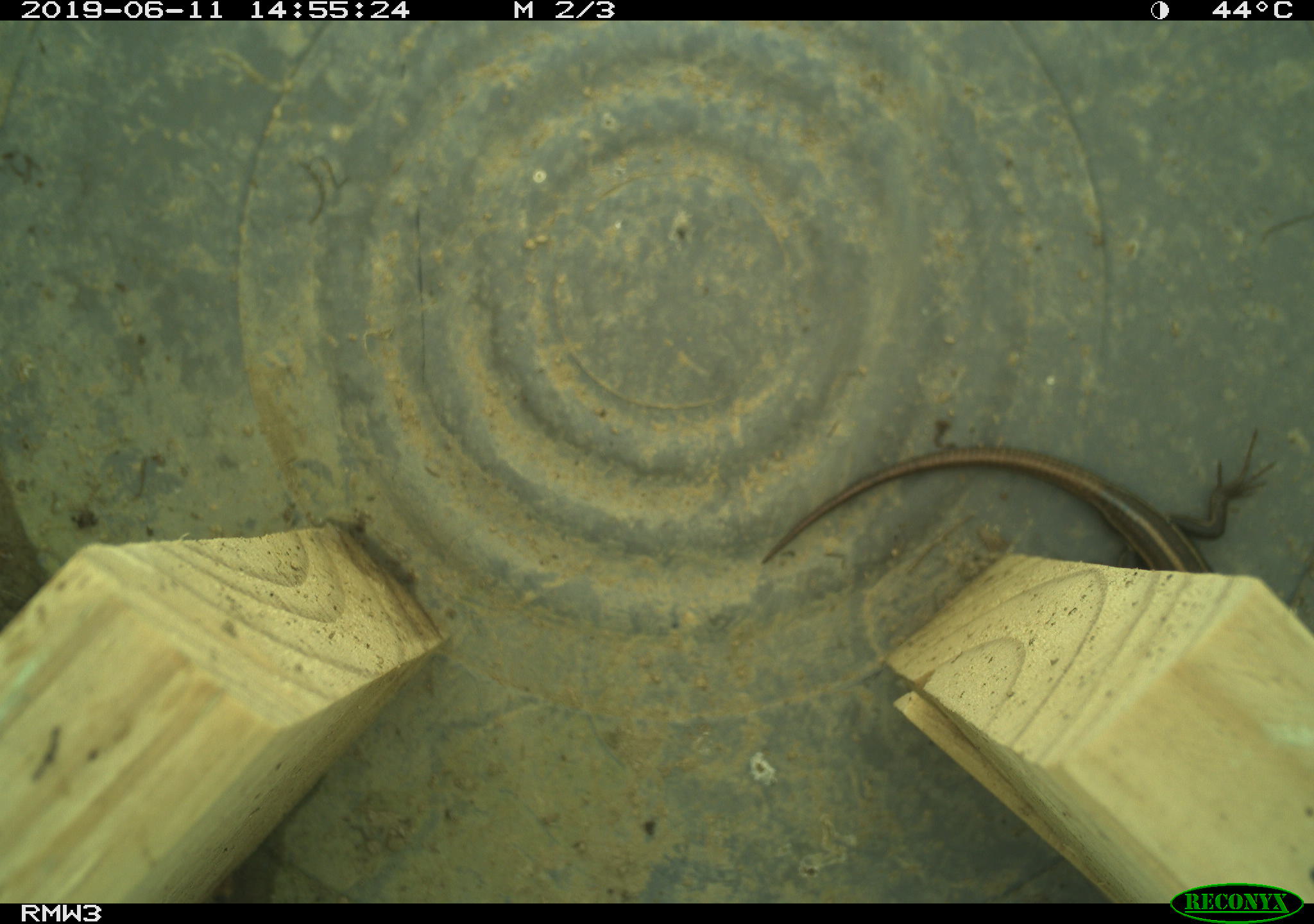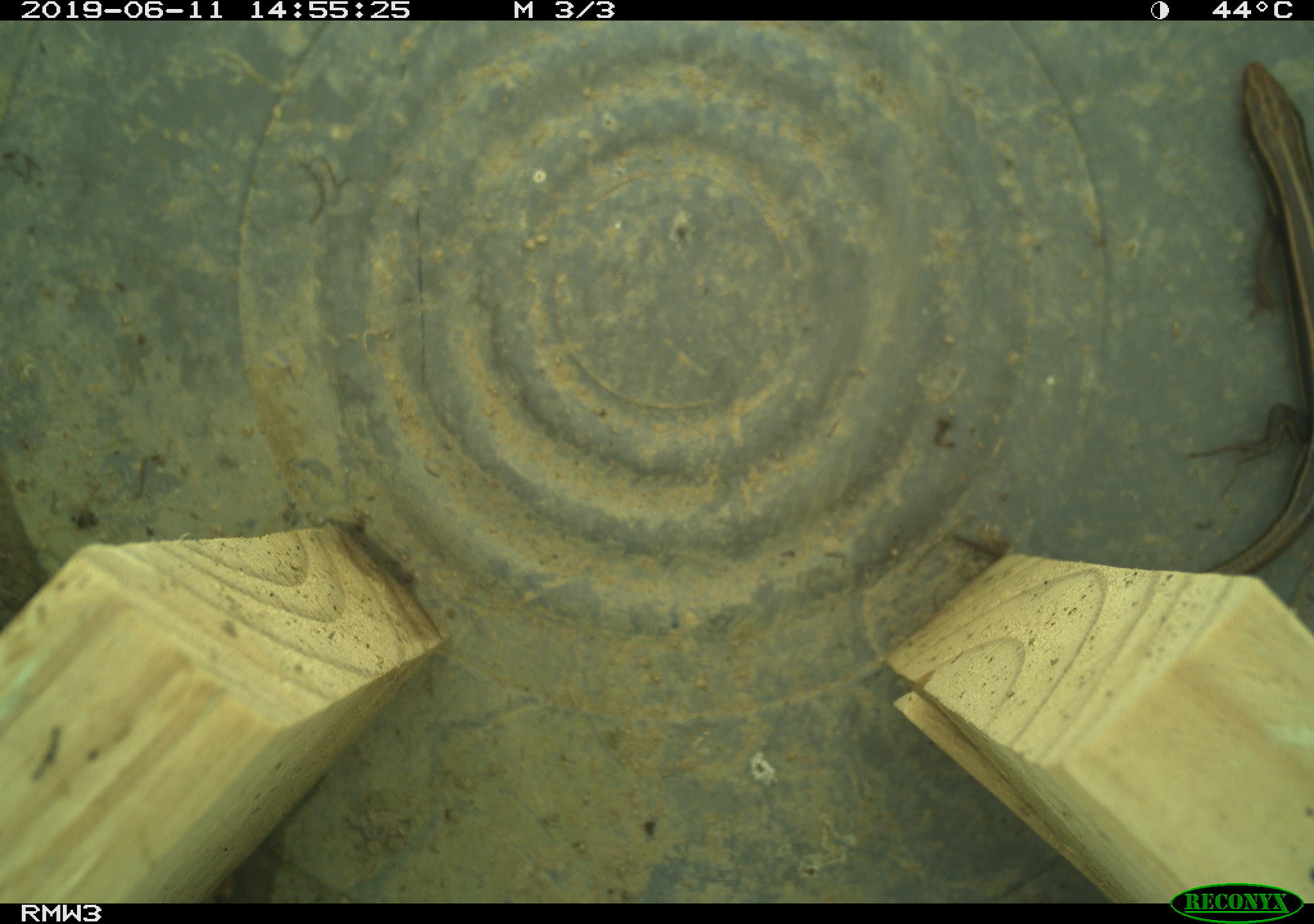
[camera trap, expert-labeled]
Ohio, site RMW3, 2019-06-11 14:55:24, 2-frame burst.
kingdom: Animalia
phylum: Chordata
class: Reptilia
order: Squamata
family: Scincidae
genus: Plestiodon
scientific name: Plestiodon fasciatus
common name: common five-lined skink